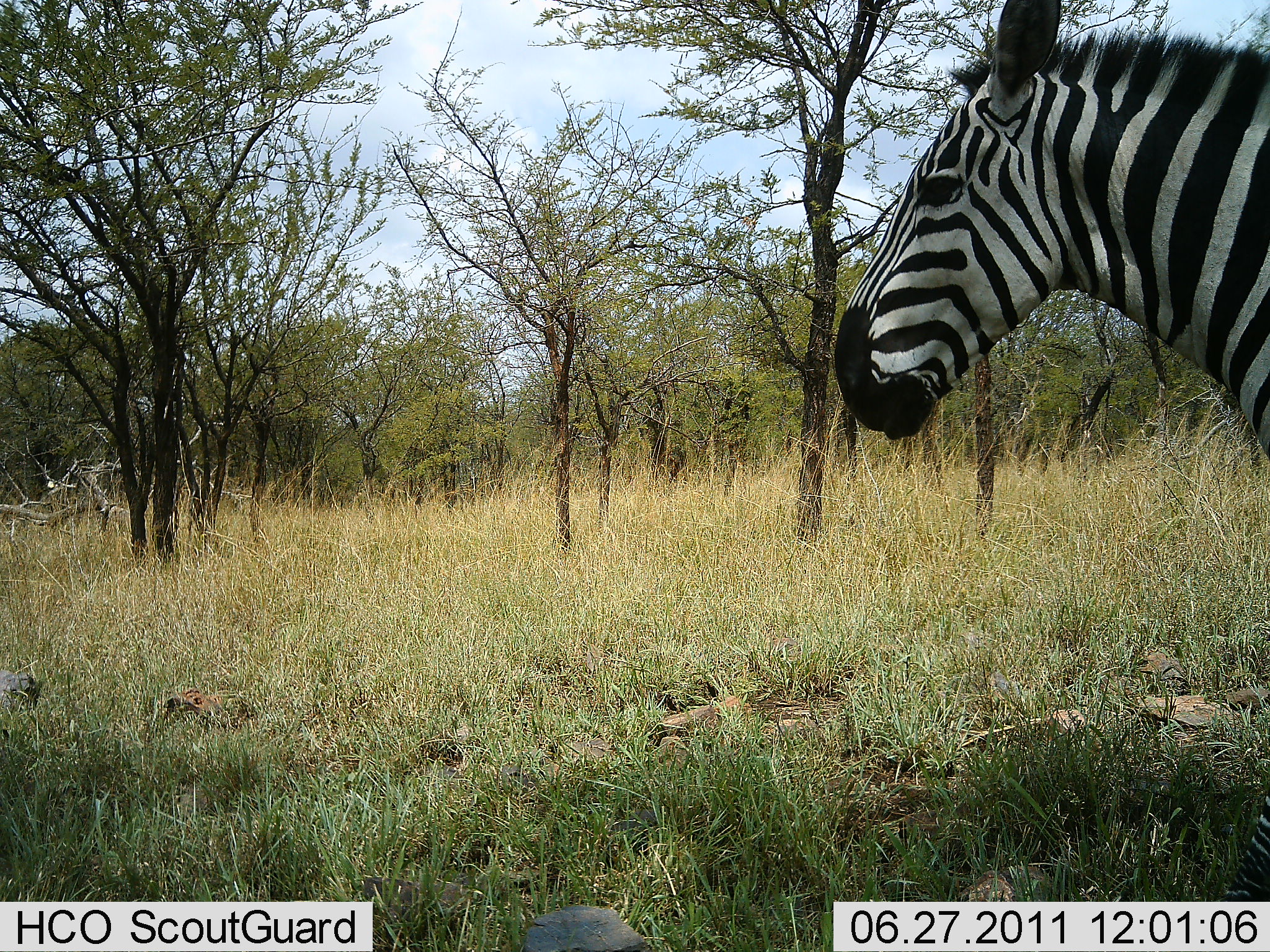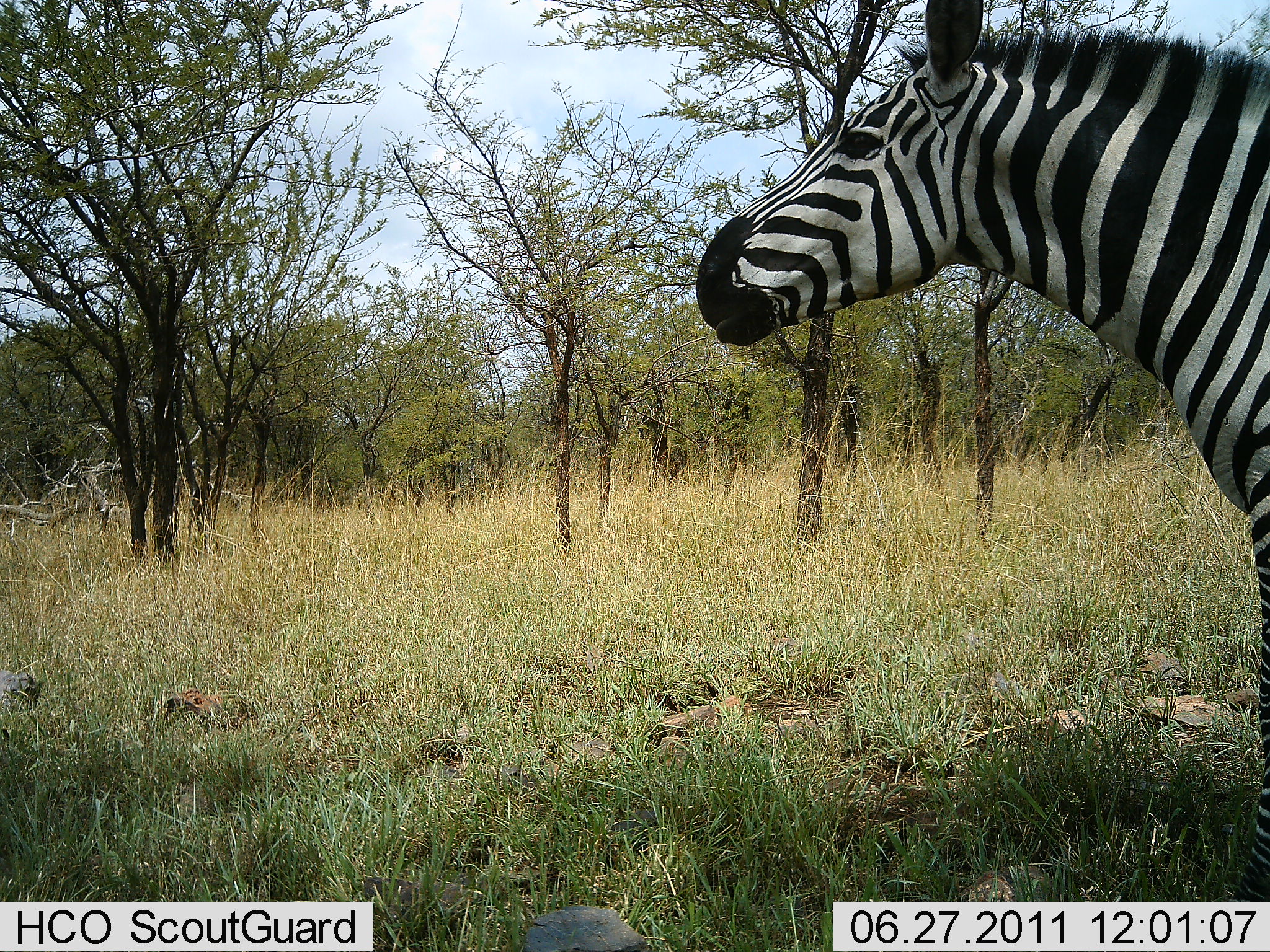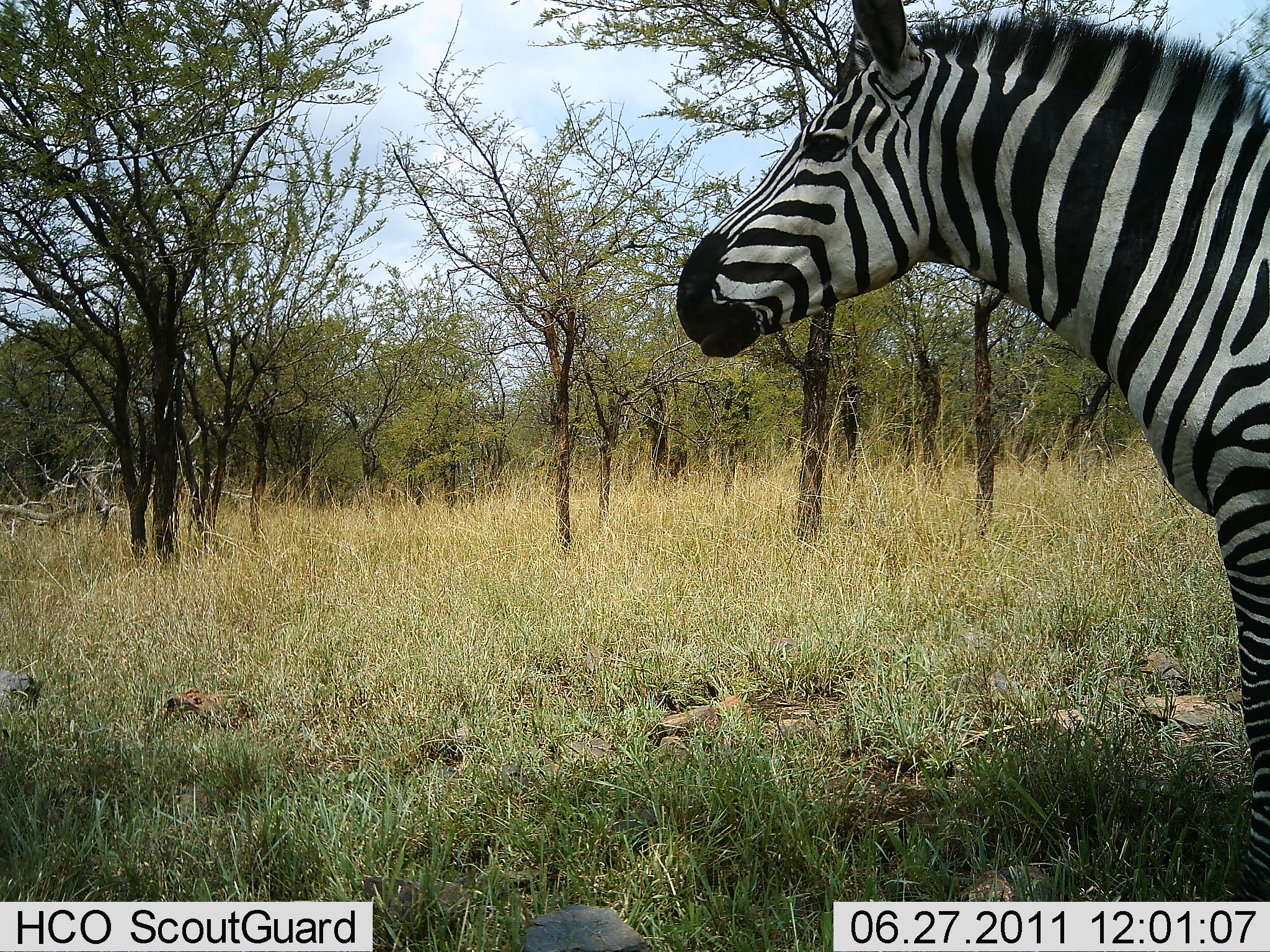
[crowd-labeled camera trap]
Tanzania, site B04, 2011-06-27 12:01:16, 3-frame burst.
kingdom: Animalia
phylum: Chordata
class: Mammalia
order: Perissodactyla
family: Equidae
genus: Equus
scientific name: Equus quagga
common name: plains zebra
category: zebra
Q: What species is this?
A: Zebra (plains zebra) (Equus quagga).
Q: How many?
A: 1.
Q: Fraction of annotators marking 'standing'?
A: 83%.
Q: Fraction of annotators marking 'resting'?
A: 0%.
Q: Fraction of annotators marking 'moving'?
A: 17%.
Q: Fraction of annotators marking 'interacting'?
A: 0%.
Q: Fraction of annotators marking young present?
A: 0%.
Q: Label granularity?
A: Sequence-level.